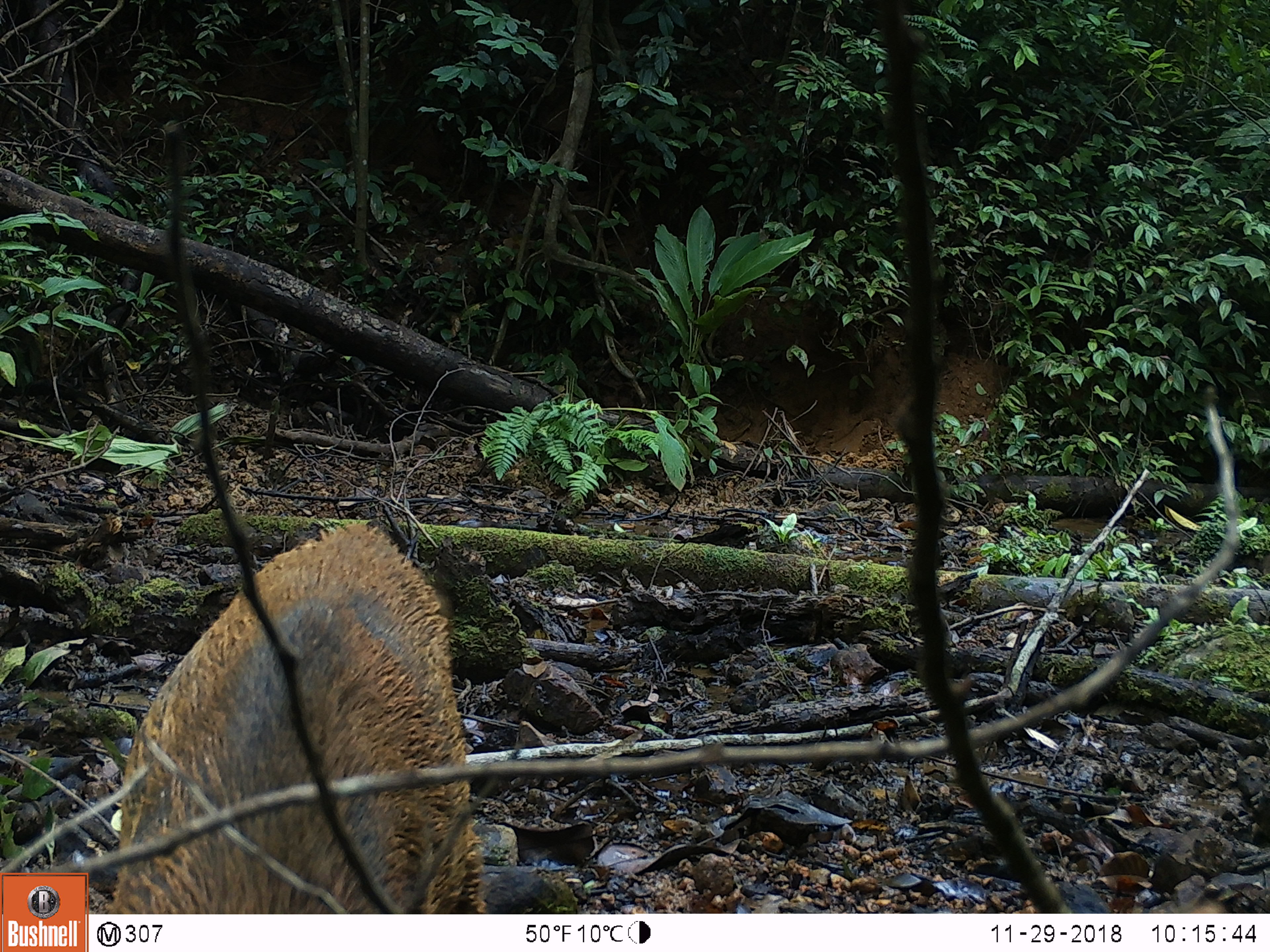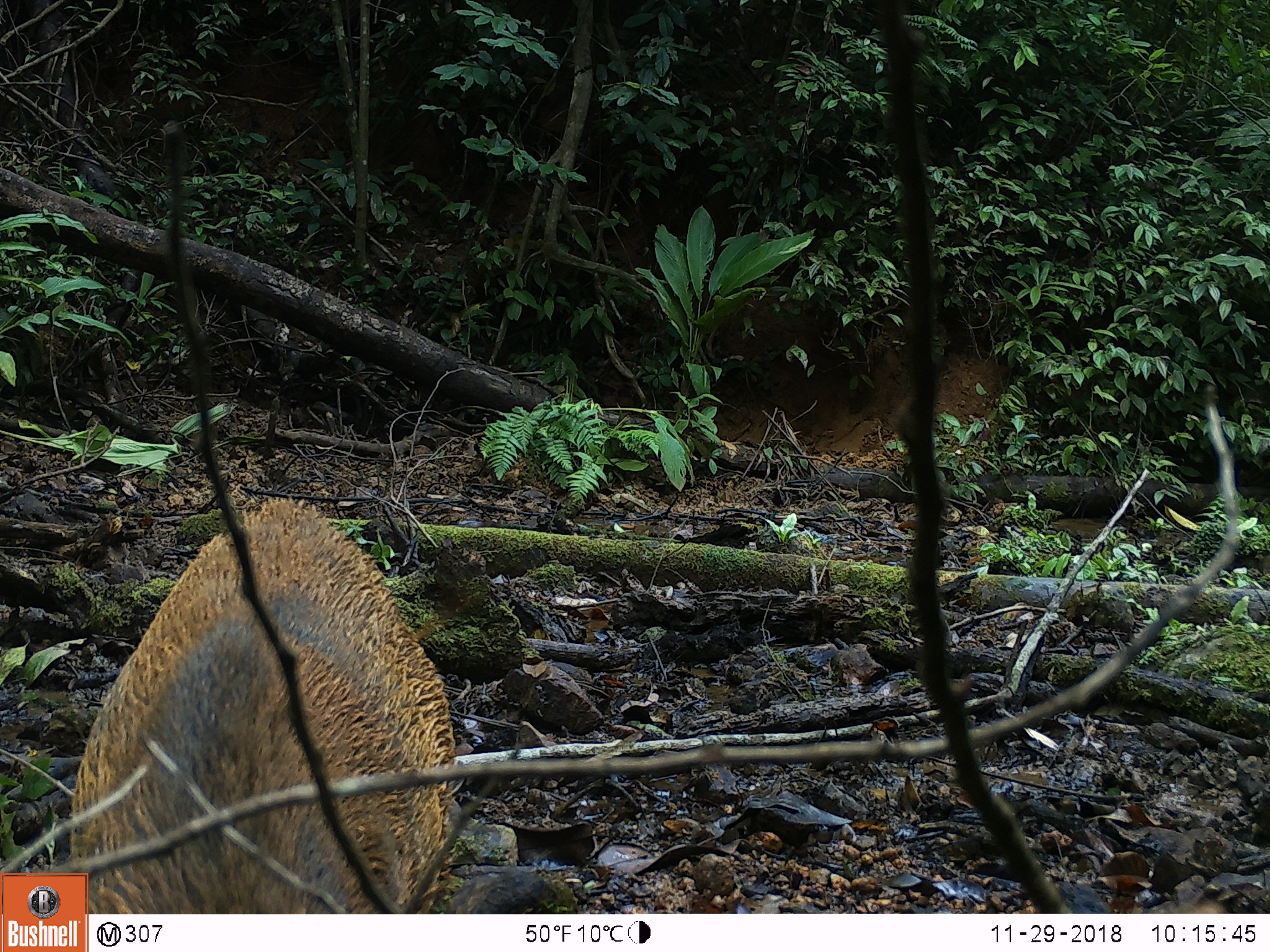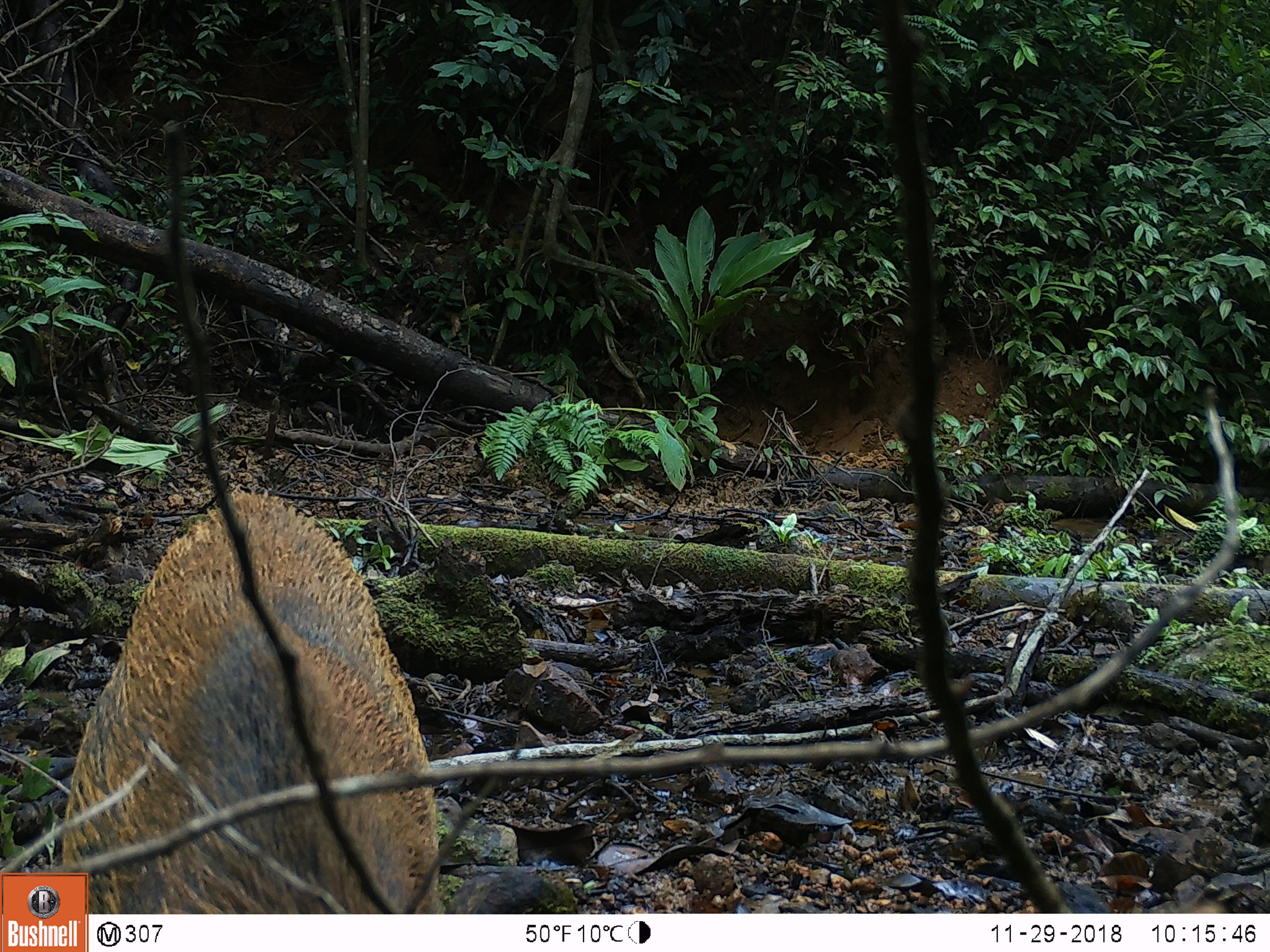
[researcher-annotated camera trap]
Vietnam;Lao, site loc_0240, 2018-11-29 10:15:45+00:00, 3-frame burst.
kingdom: Animalia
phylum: Chordata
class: Mammalia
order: Artiodactyla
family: Suidae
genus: Sus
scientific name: Sus scrofa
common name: eurasian wild pig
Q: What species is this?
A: Eurasian wild pig (Sus scrofa).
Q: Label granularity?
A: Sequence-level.